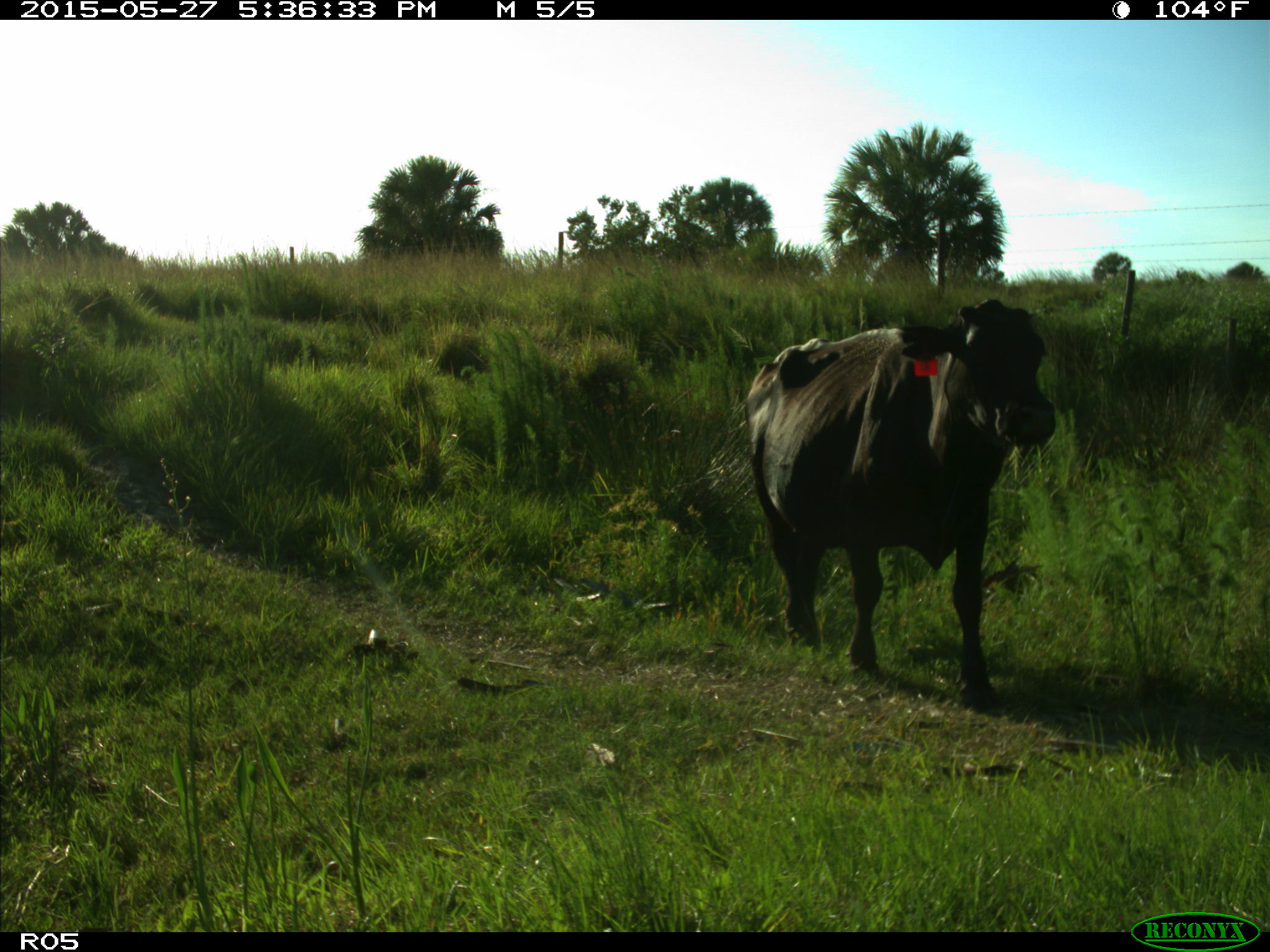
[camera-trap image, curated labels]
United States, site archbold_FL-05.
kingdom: Animalia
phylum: Chordata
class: Mammalia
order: Artiodactyla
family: Bovidae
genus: Bos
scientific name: Bos taurus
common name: domestic cow